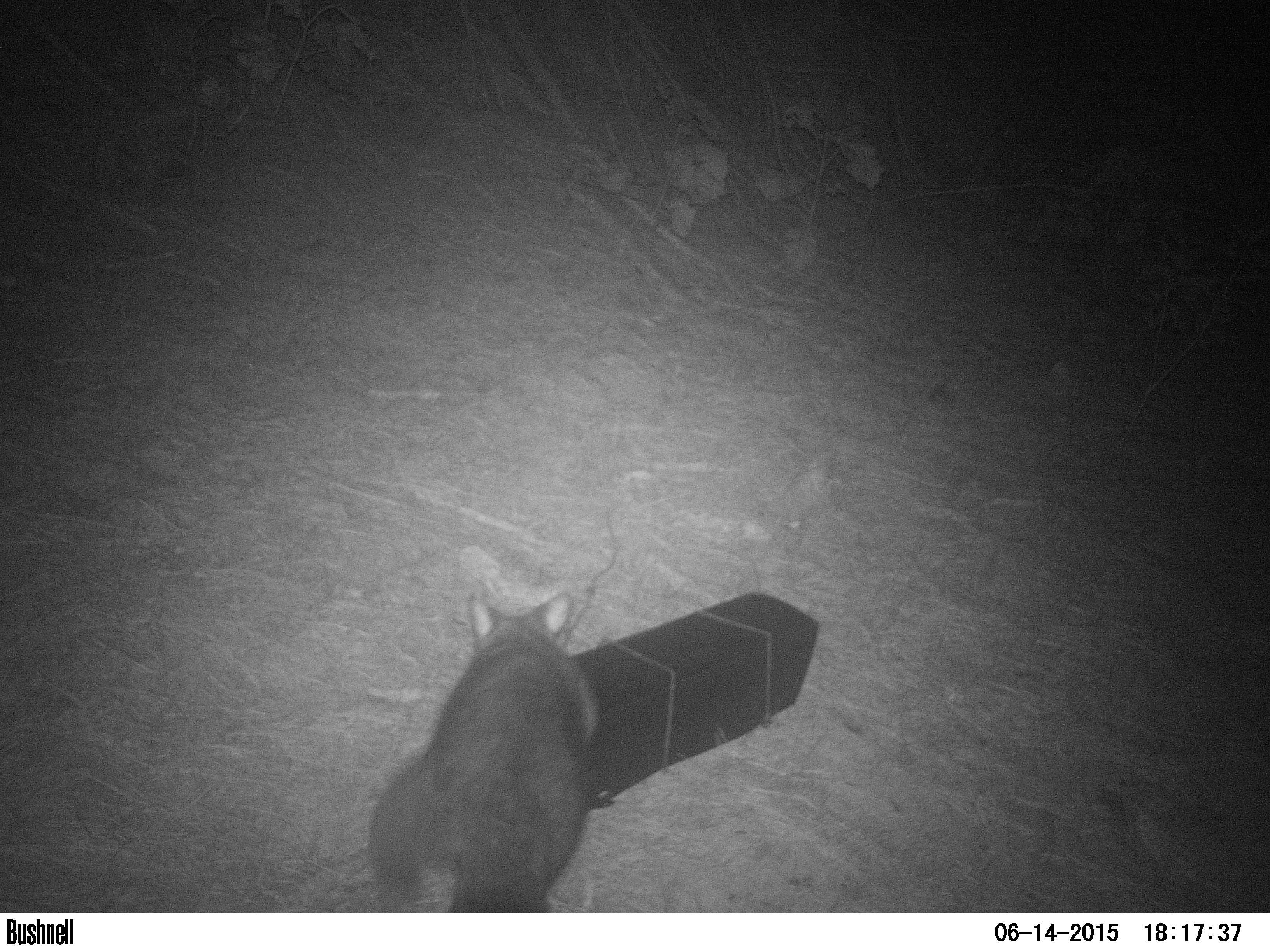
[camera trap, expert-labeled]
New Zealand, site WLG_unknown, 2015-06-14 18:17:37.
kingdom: Animalia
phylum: Chordata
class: Mammalia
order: Diprotodontia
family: Phalangeridae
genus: Trichosurus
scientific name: Trichosurus vulpecula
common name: common brushtail possum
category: possum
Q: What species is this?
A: Possum (common brushtail possum) (Trichosurus vulpecula).